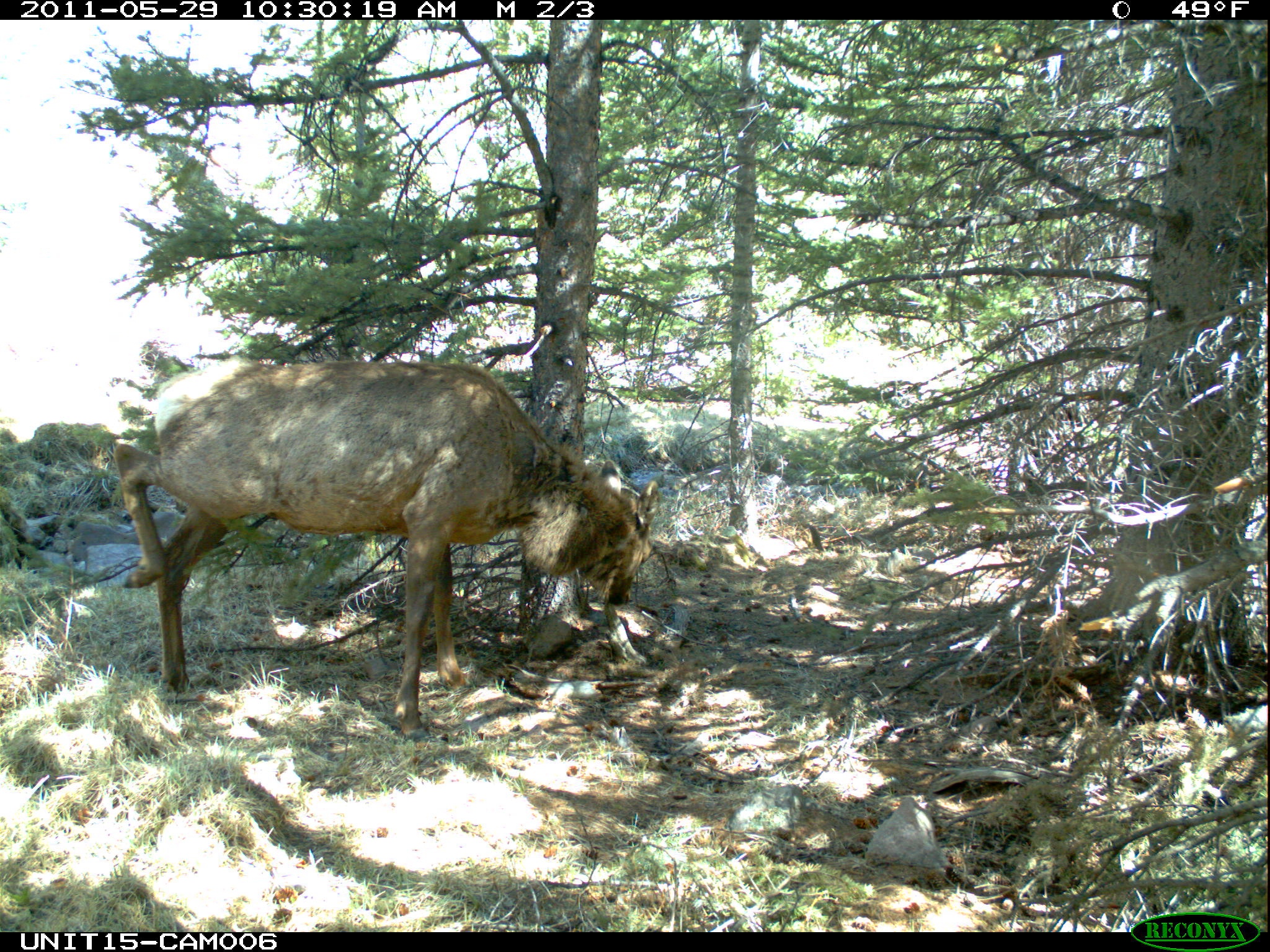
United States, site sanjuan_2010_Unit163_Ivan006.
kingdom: Animalia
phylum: Chordata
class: Mammalia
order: Artiodactyla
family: Cervidae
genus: Cervus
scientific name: Cervus elaphus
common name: red deer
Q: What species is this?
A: Cervus elaphus (red deer).